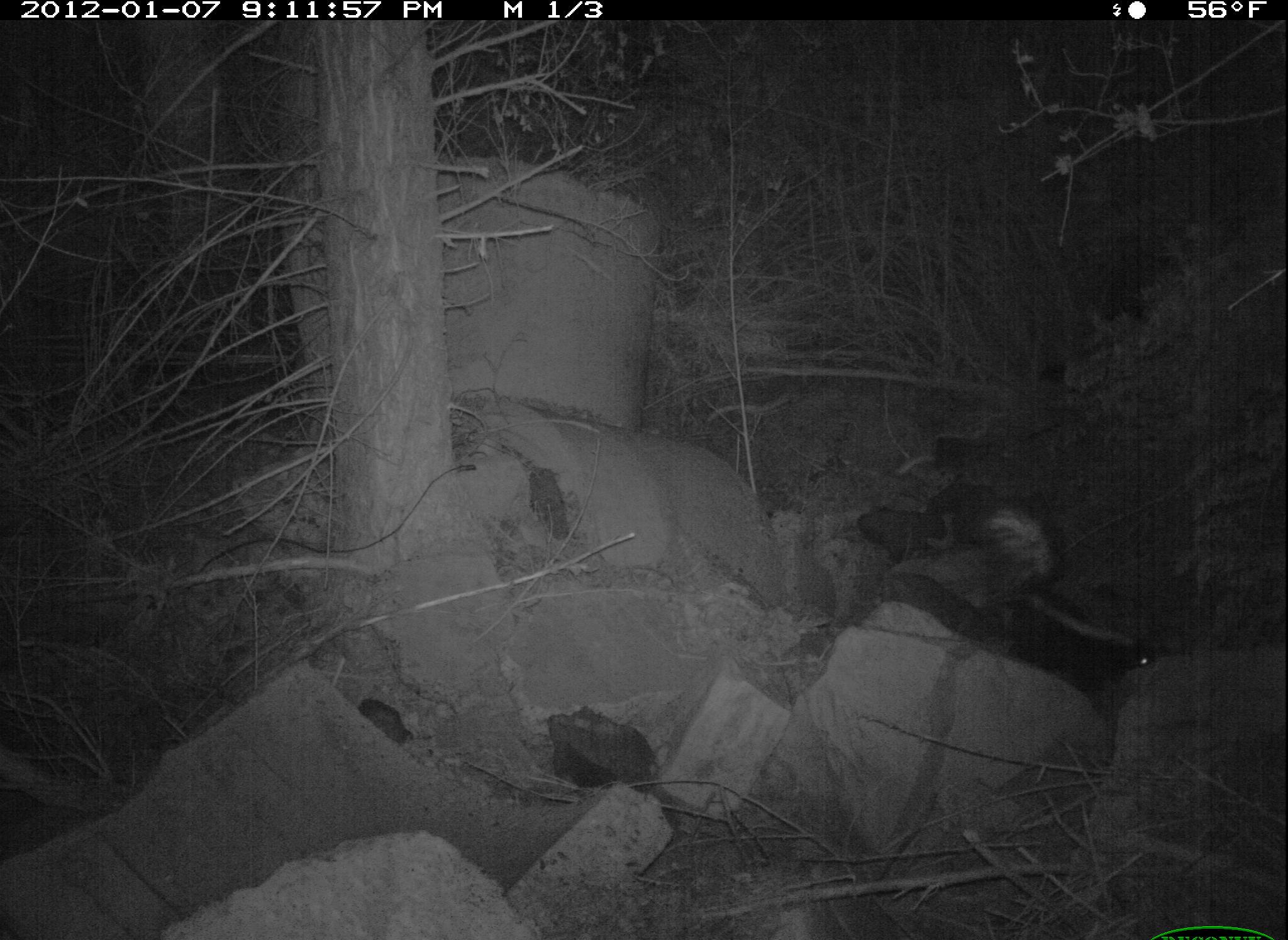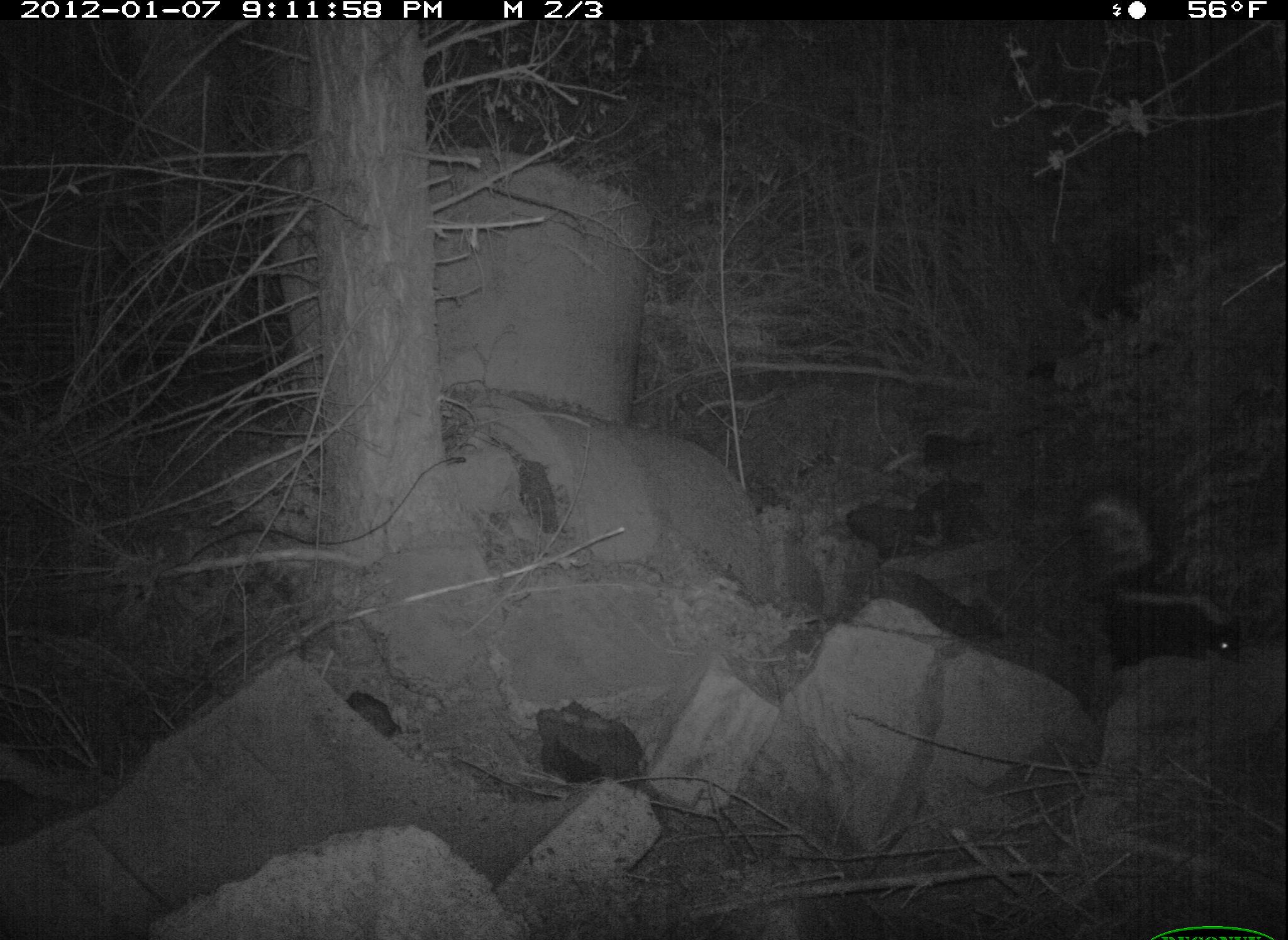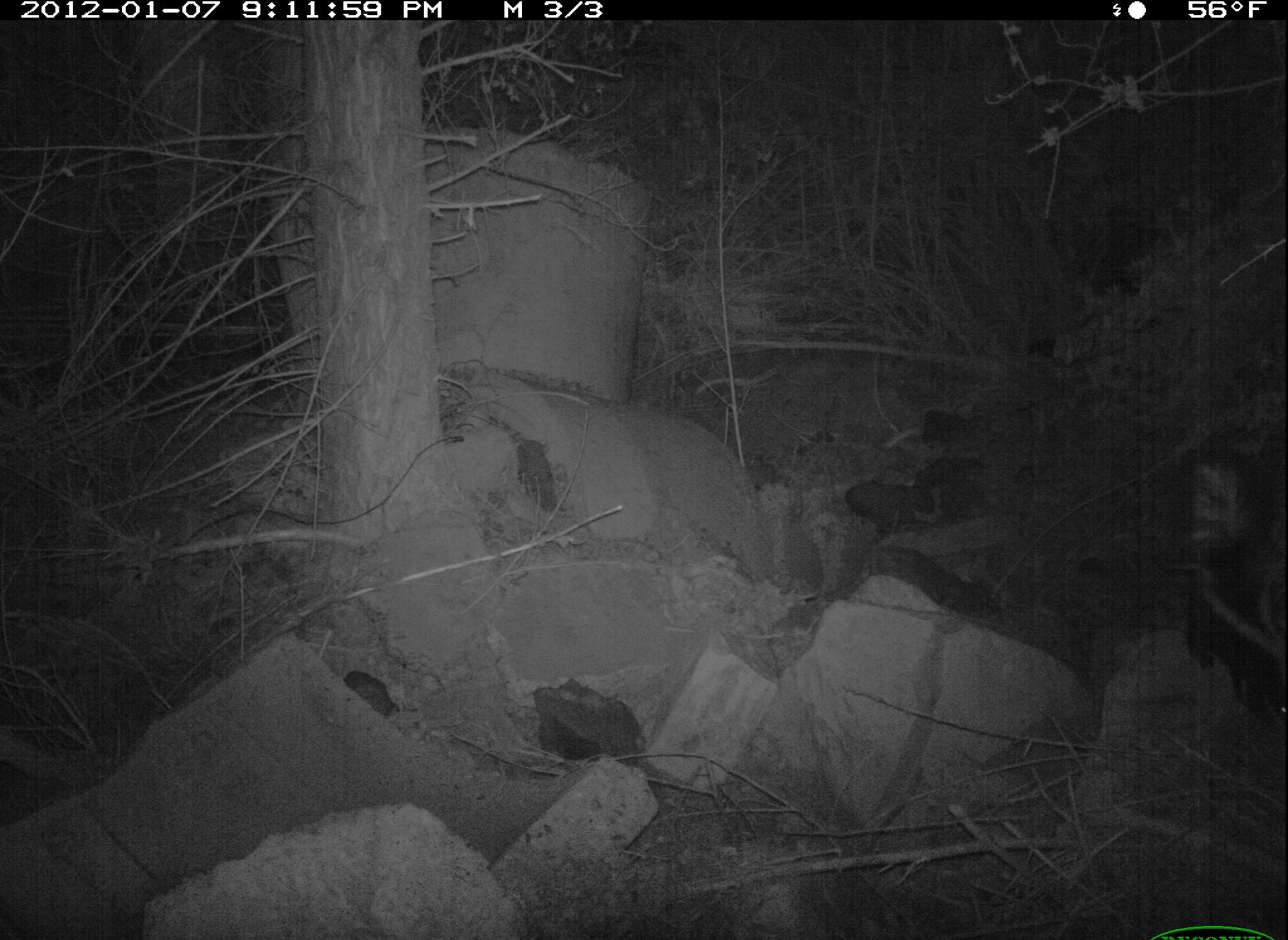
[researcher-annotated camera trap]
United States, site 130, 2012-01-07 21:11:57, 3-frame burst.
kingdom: Animalia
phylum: Chordata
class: Mammalia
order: Carnivora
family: Mephitidae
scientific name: Mephitidae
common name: skunk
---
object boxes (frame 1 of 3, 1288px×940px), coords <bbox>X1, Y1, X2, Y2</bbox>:
skunk: <bbox>863, 464, 1119, 696</bbox>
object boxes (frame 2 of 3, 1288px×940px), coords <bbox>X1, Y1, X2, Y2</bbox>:
skunk: <bbox>955, 457, 1236, 705</bbox>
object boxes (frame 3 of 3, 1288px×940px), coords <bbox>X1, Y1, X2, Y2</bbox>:
skunk: <bbox>1170, 412, 1283, 710</bbox>